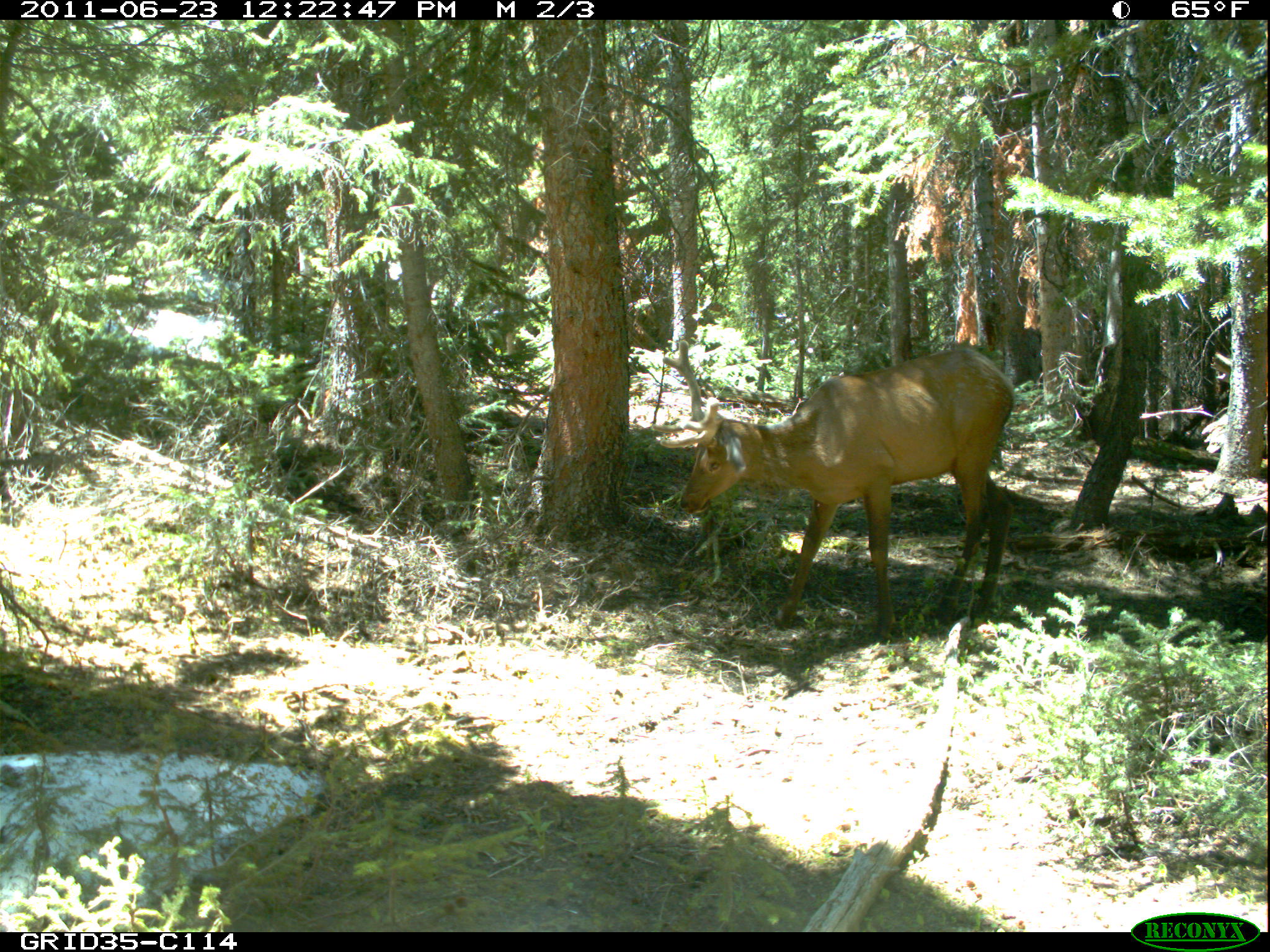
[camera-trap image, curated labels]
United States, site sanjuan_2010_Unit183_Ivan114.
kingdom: Animalia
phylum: Chordata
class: Mammalia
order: Artiodactyla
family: Cervidae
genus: Cervus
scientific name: Cervus elaphus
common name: red deer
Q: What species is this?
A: Cervus elaphus (red deer).